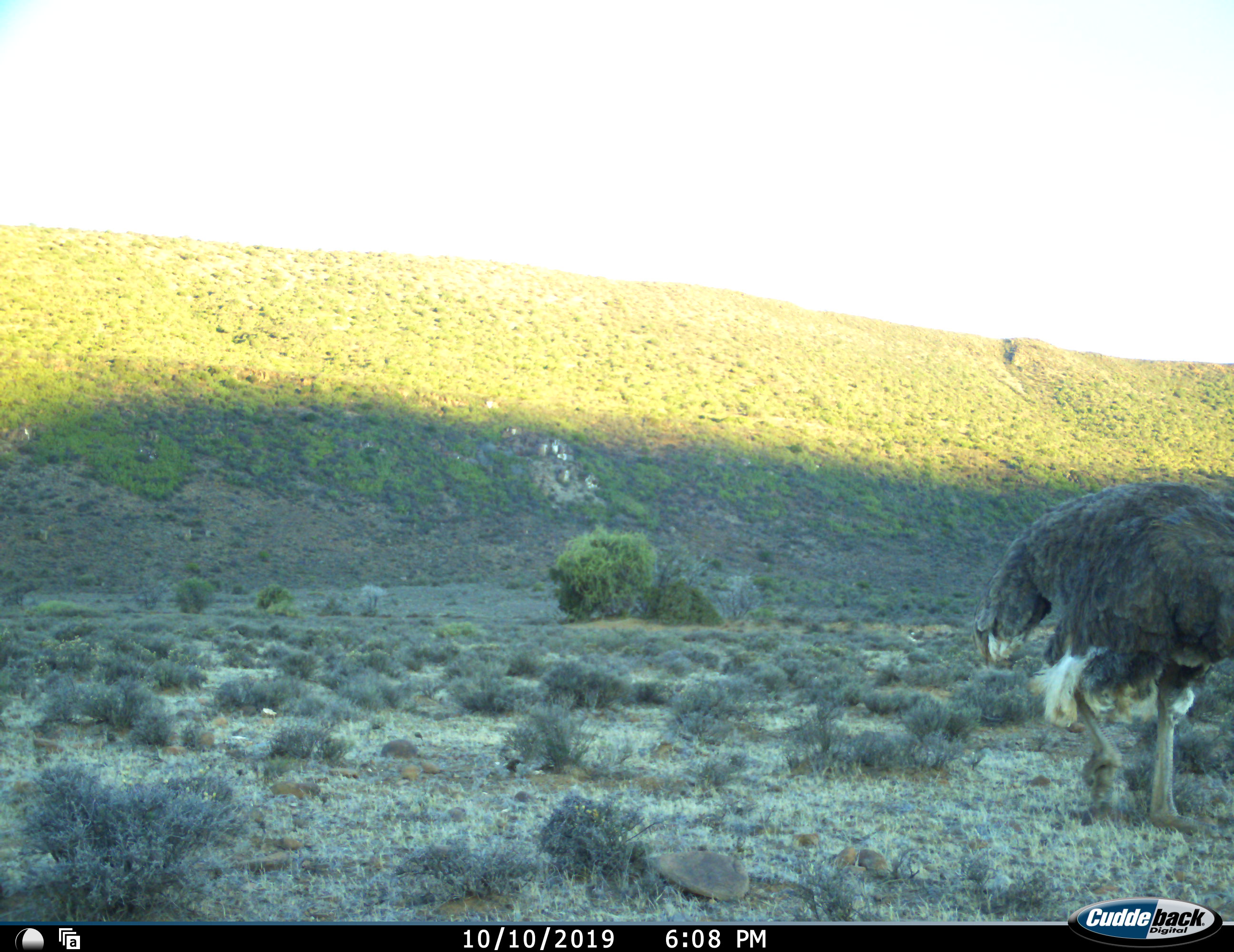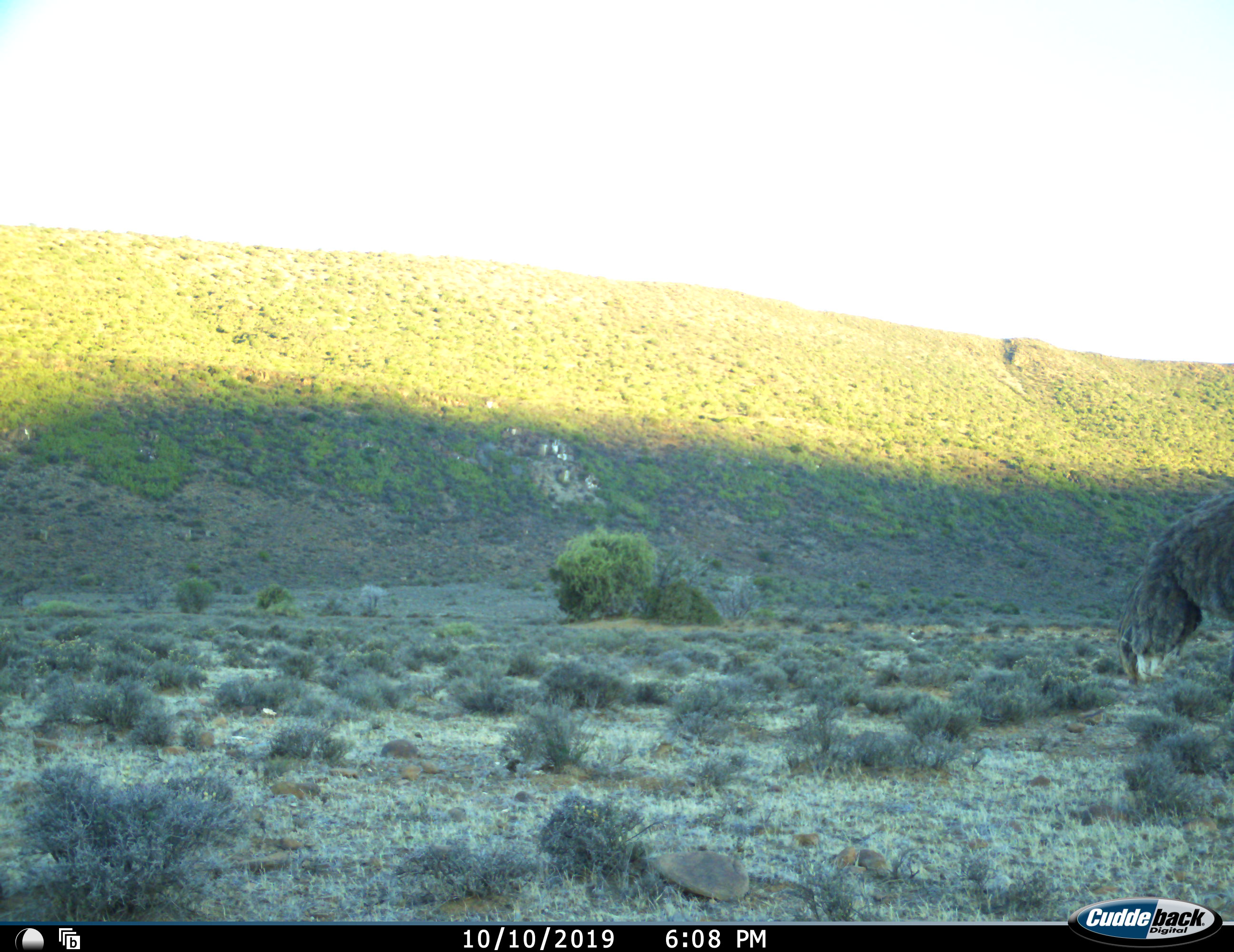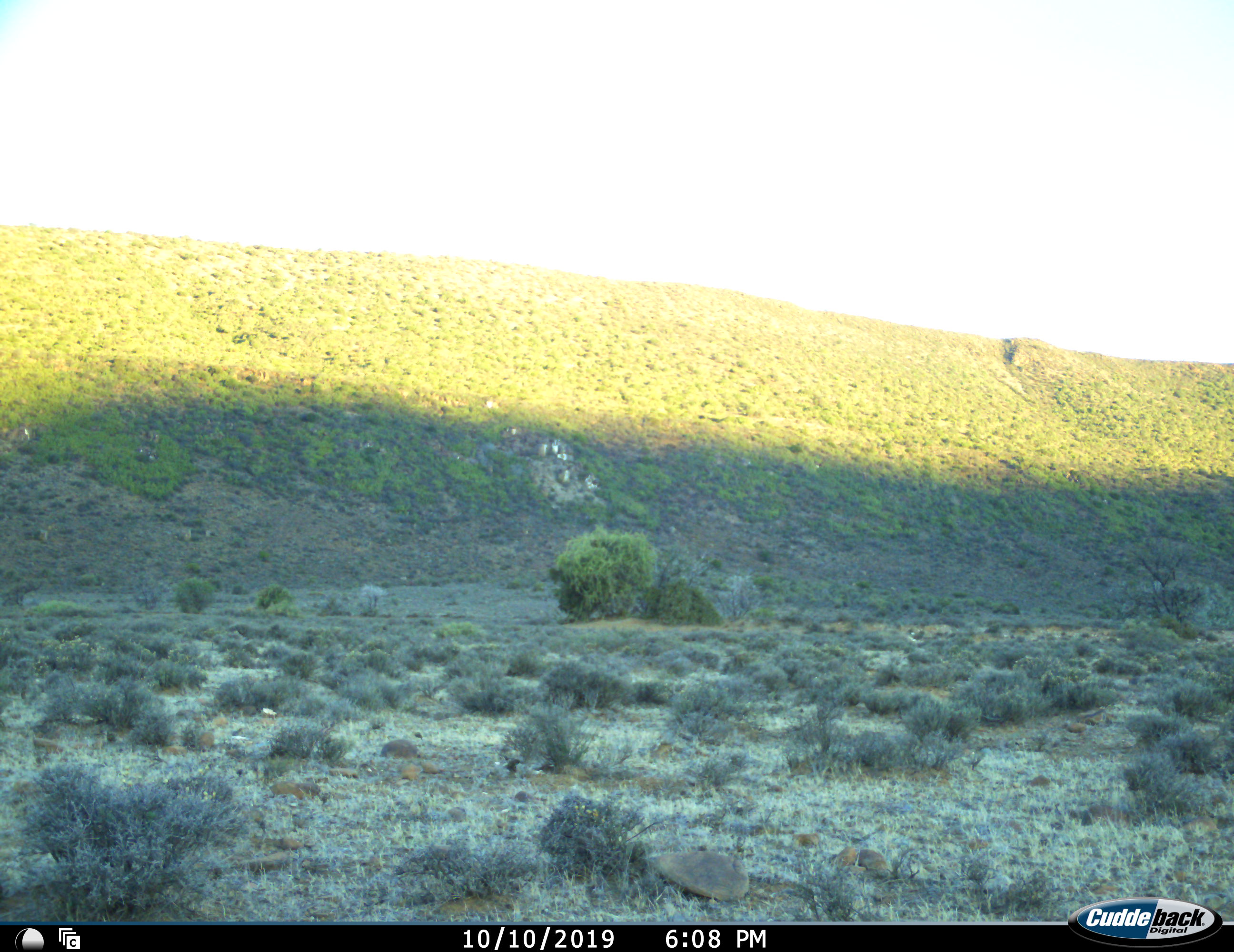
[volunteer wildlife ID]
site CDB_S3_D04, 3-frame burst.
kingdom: Animalia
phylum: Chordata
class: Aves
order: Struthioniformes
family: Struthionidae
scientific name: Struthionidae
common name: ostrich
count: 1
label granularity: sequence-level